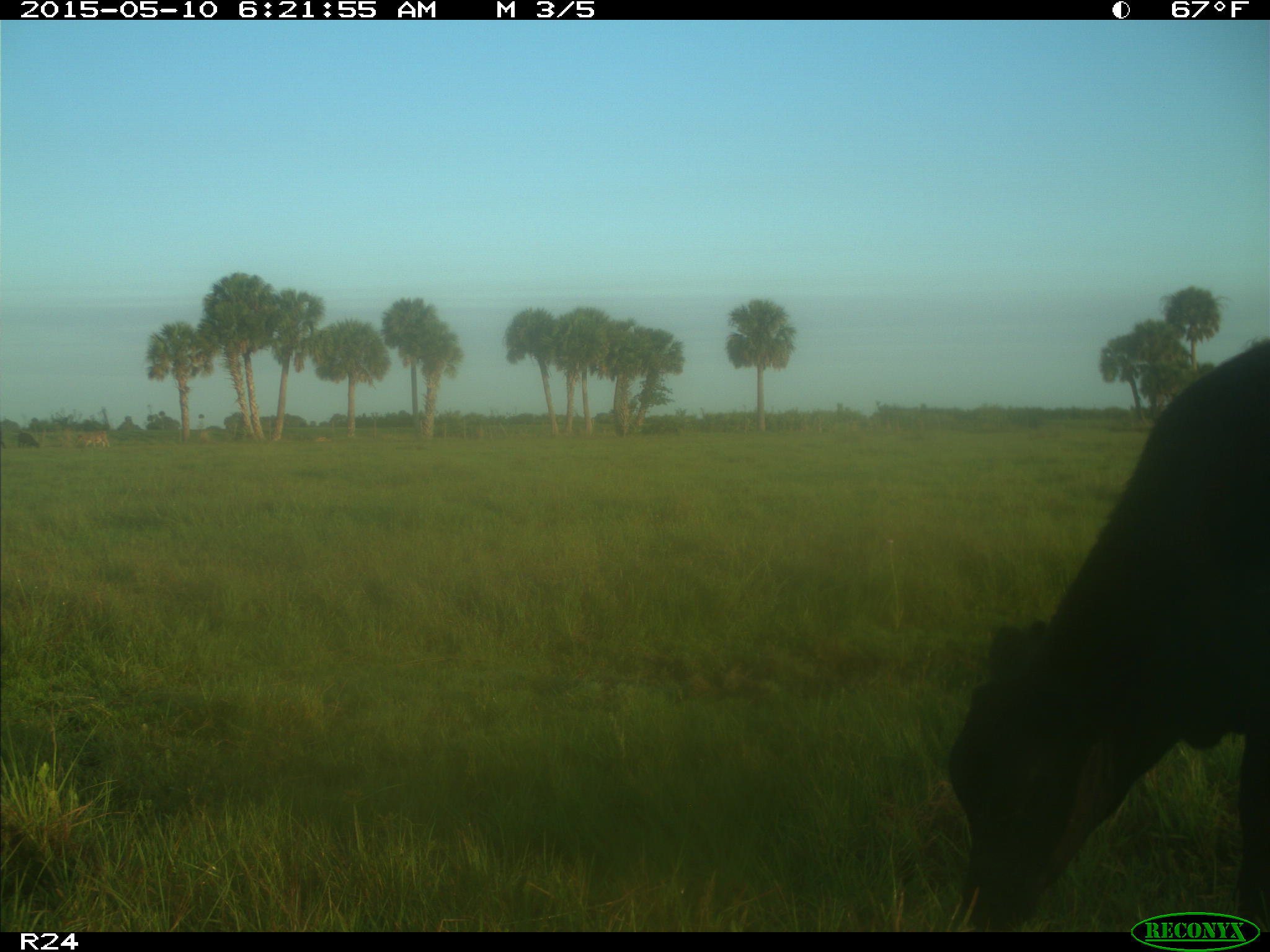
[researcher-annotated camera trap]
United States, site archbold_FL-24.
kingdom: Animalia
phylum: Chordata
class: Mammalia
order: Artiodactyla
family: Bovidae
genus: Bos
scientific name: Bos taurus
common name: domestic cow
Bos taurus (domestic cow).